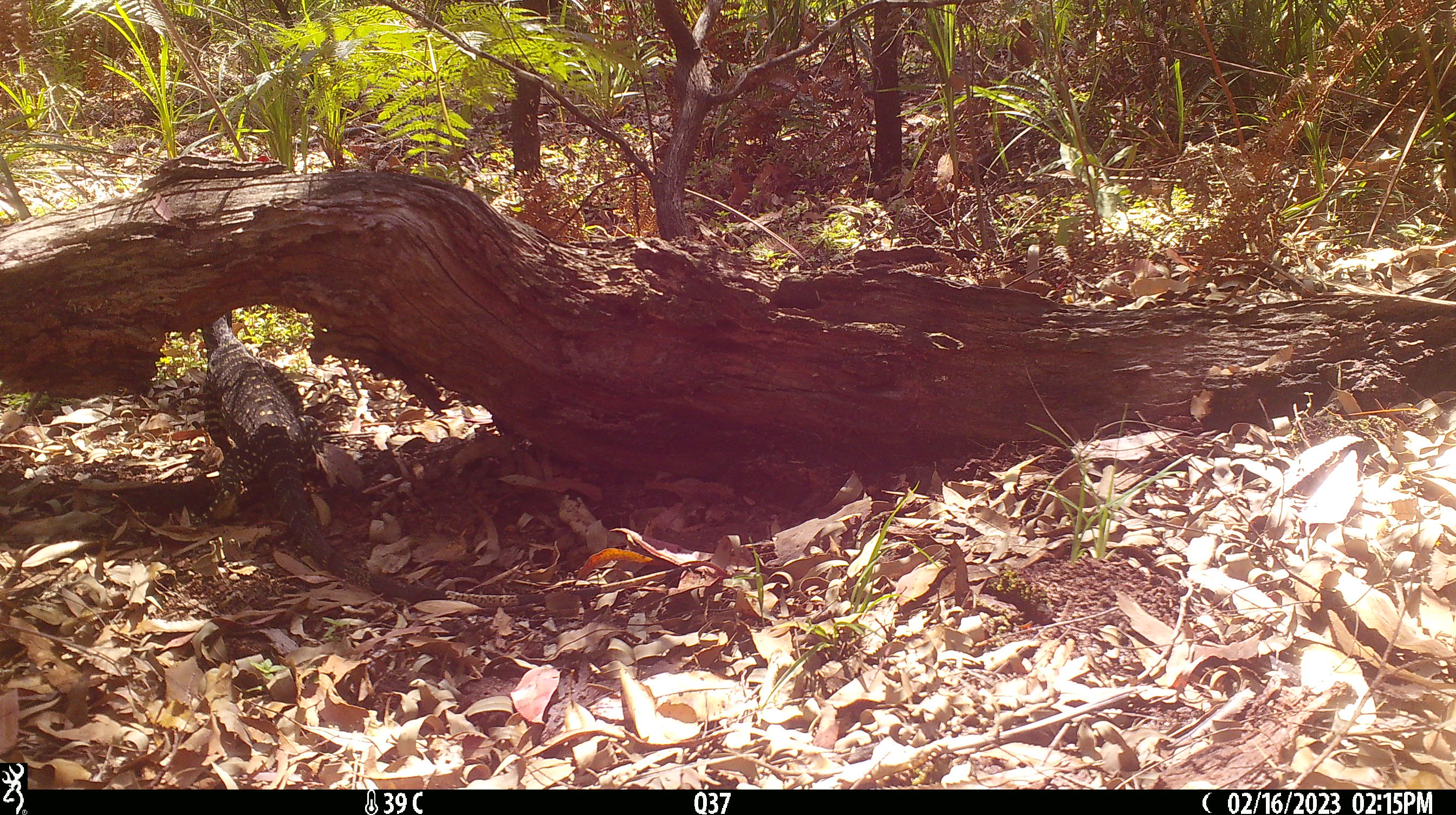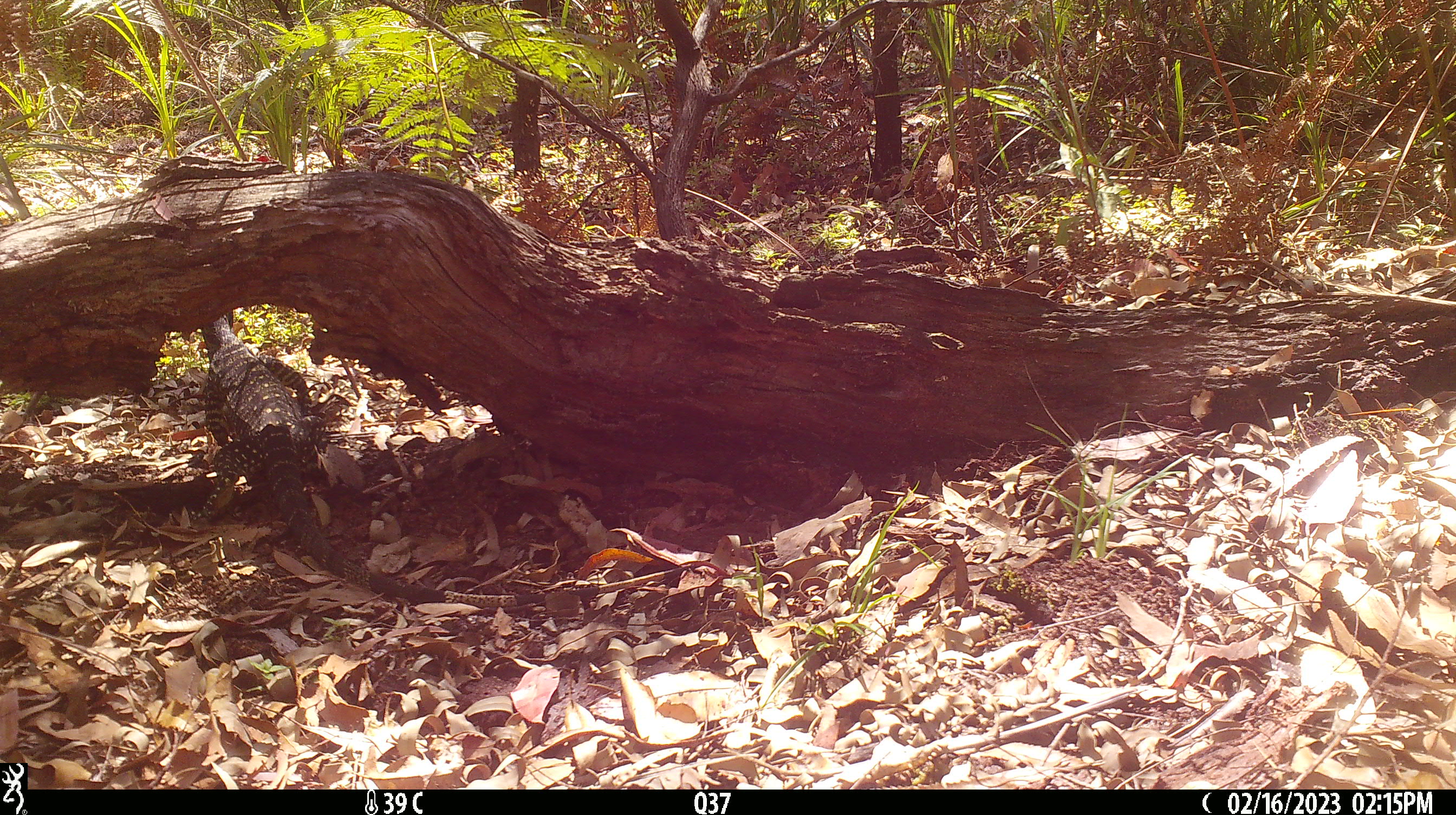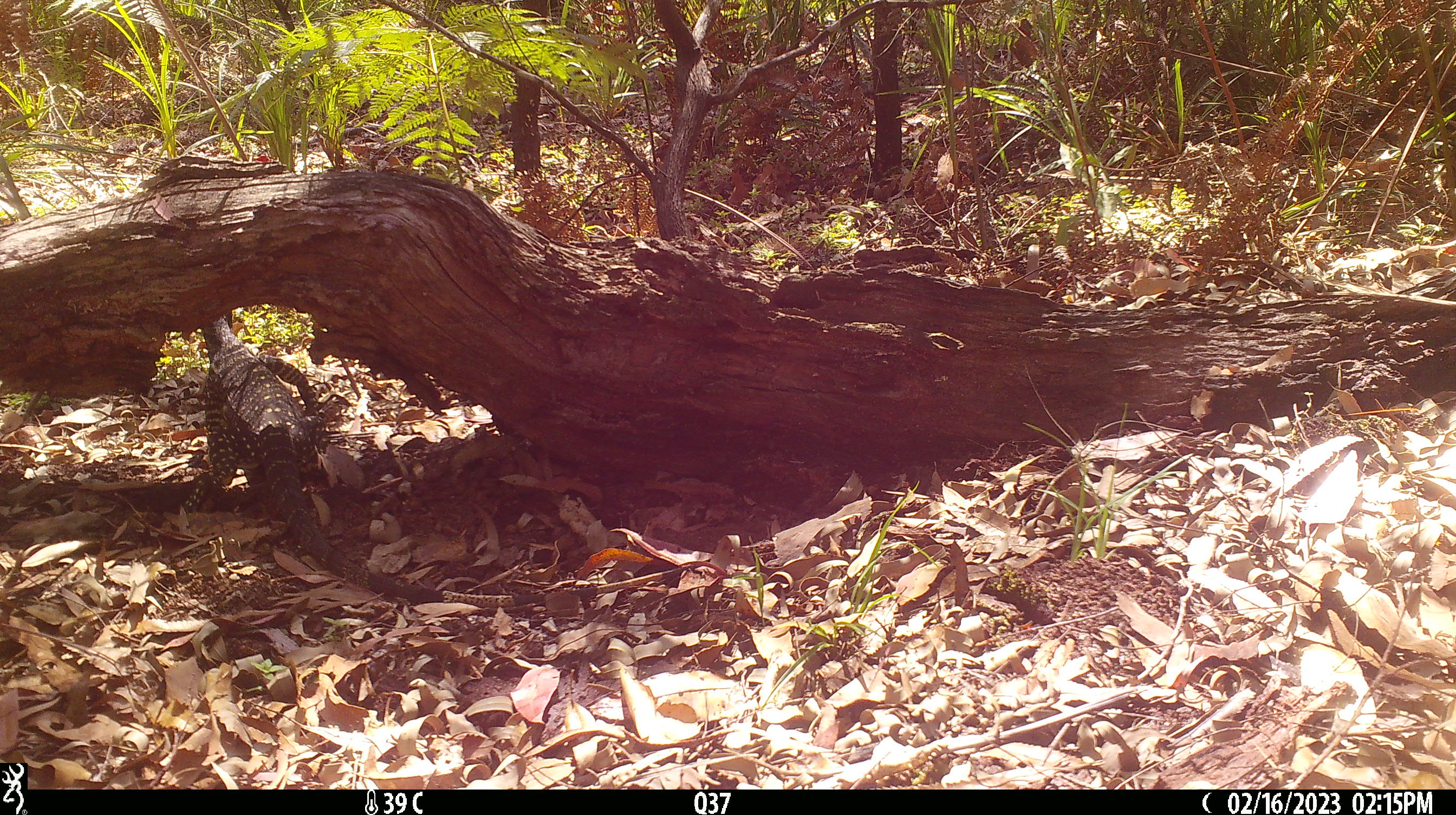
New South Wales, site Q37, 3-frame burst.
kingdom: Animalia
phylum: Chordata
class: Reptilia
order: Squamata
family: Varanidae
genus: Varanus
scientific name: Varanus varius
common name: lace monitor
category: goanna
Goanna (lace monitor) (Varanus varius).